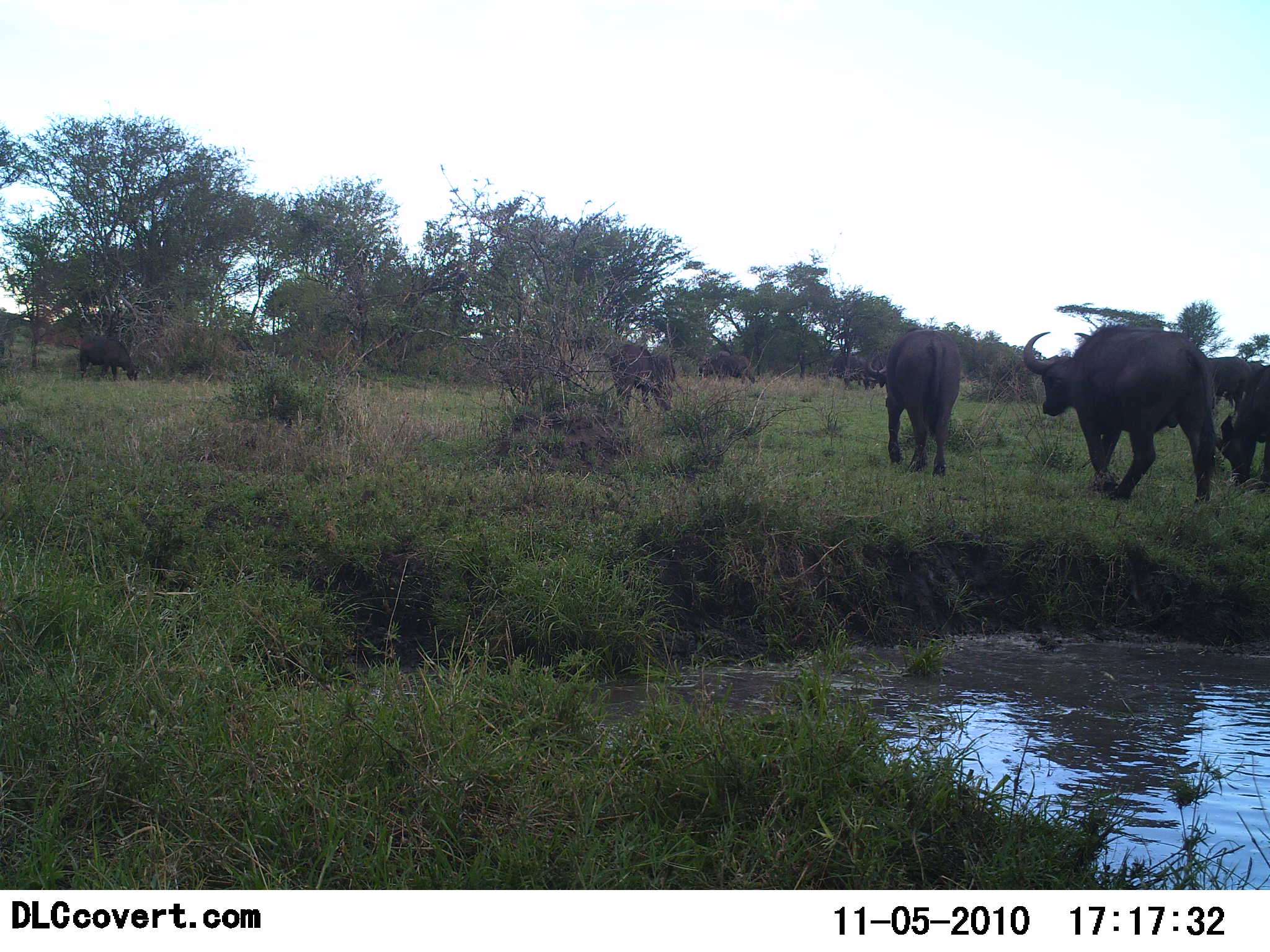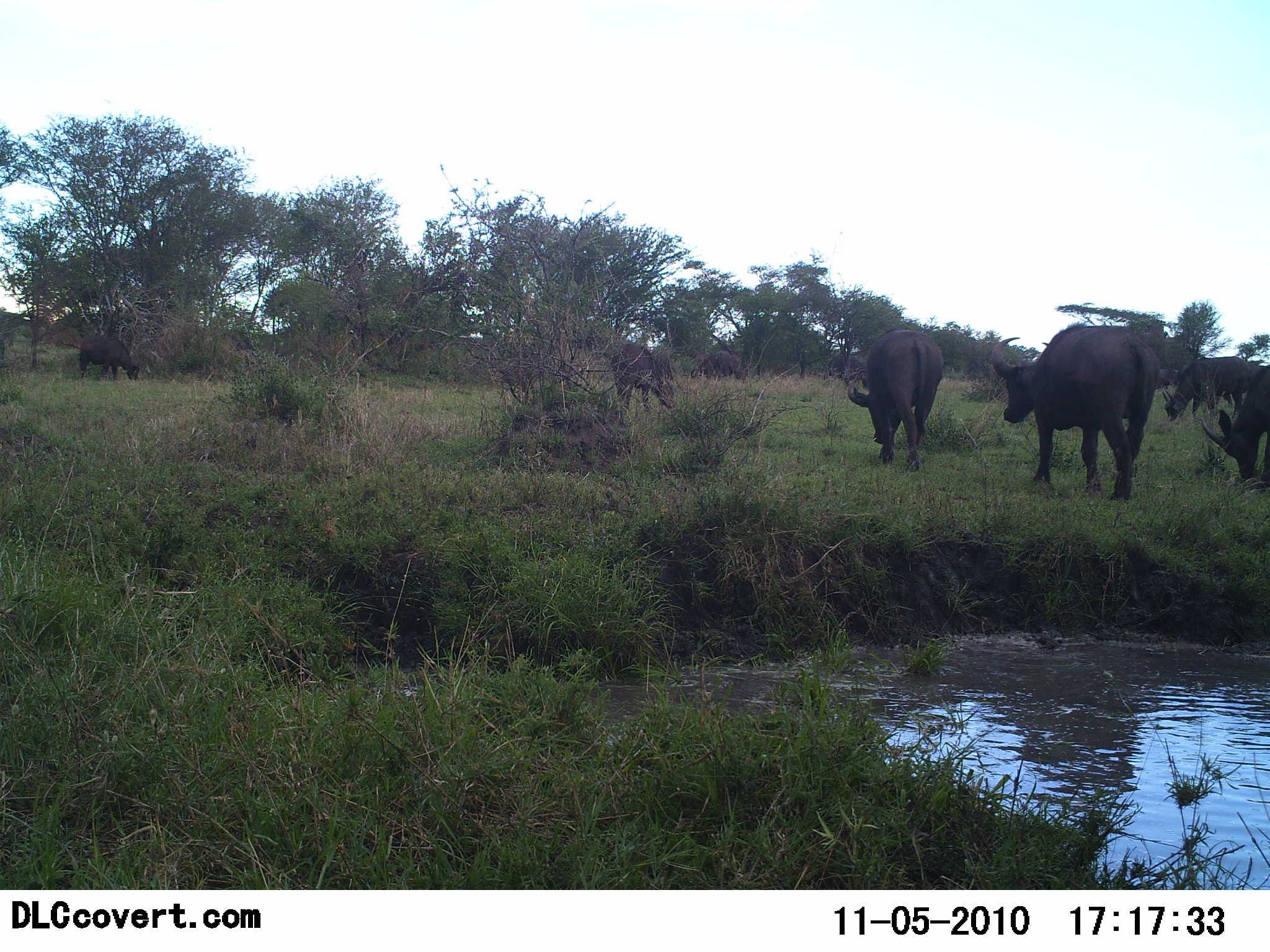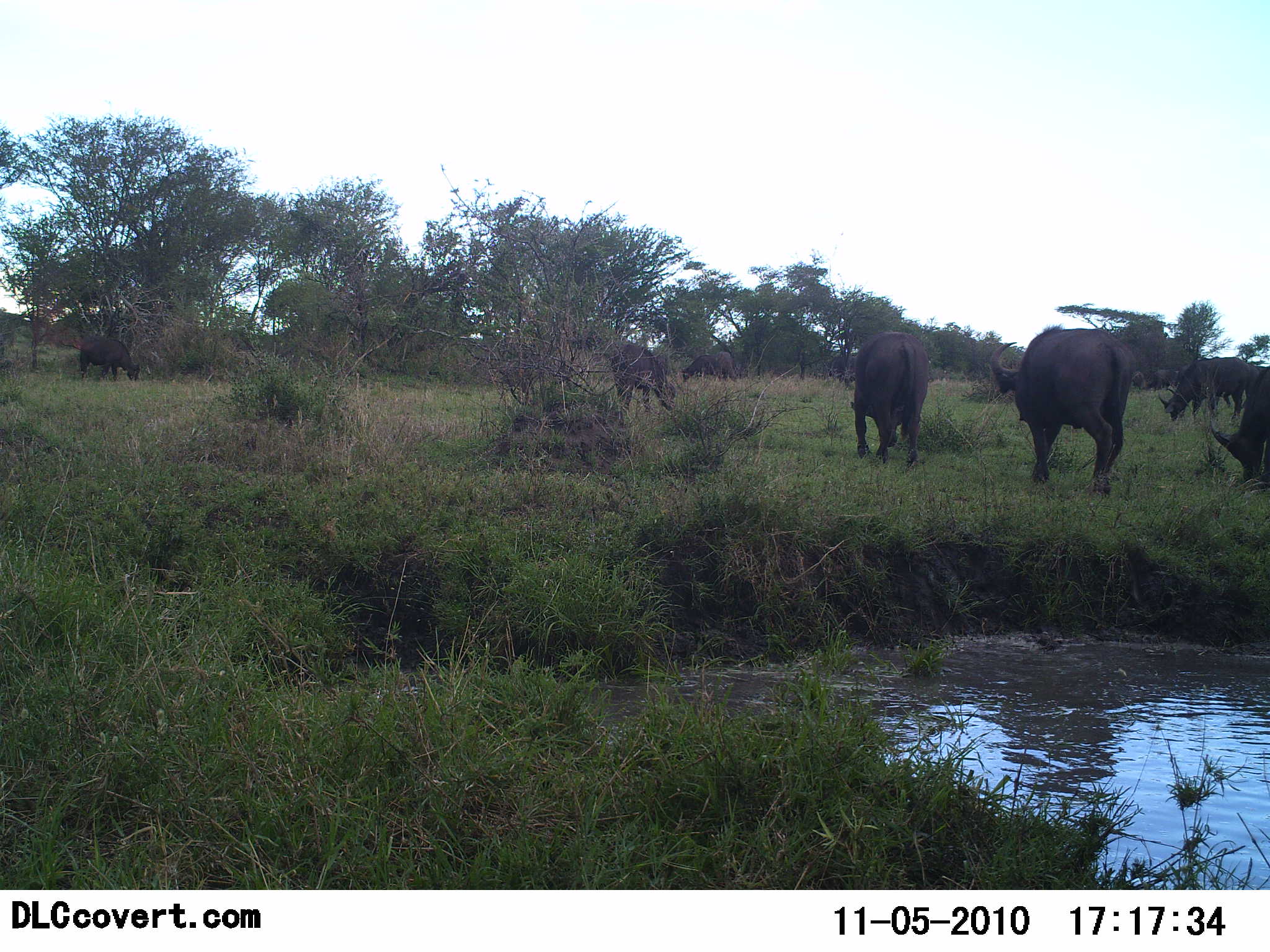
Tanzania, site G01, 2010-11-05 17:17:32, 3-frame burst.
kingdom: Animalia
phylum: Chordata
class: Mammalia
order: Artiodactyla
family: Bovidae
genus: Syncerus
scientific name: Syncerus caffer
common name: cape buffalo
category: buffalo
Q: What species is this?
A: Buffalo (cape buffalo) (Syncerus caffer).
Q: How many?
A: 7.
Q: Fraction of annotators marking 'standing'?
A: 31%.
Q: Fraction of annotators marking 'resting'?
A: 0%.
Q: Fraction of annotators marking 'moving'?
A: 81%.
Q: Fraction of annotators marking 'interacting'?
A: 0%.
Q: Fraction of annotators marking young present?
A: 6%.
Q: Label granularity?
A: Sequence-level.